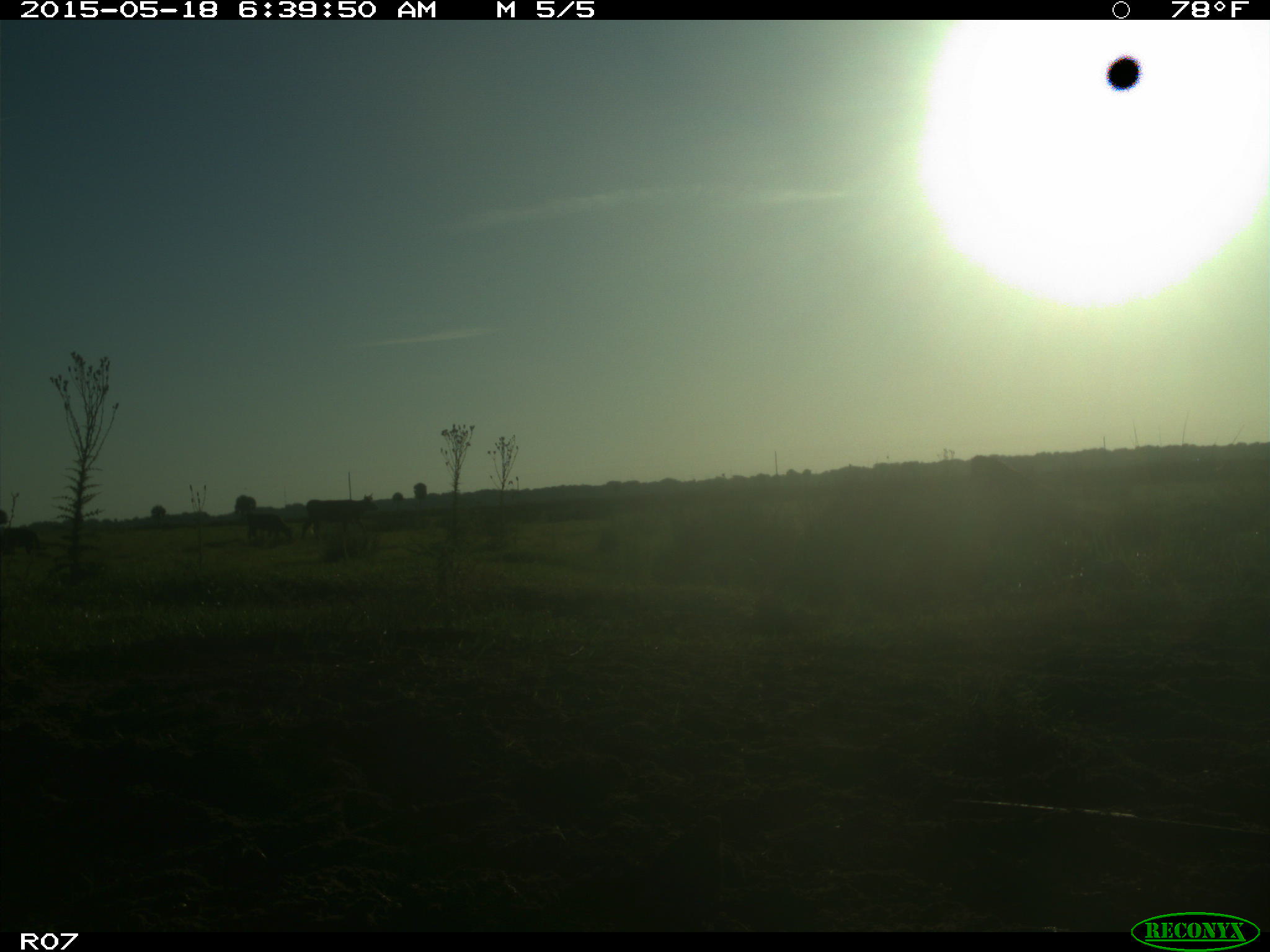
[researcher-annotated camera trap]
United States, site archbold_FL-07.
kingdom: Animalia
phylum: Chordata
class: Mammalia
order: Artiodactyla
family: Bovidae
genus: Bos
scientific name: Bos taurus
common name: domestic cow